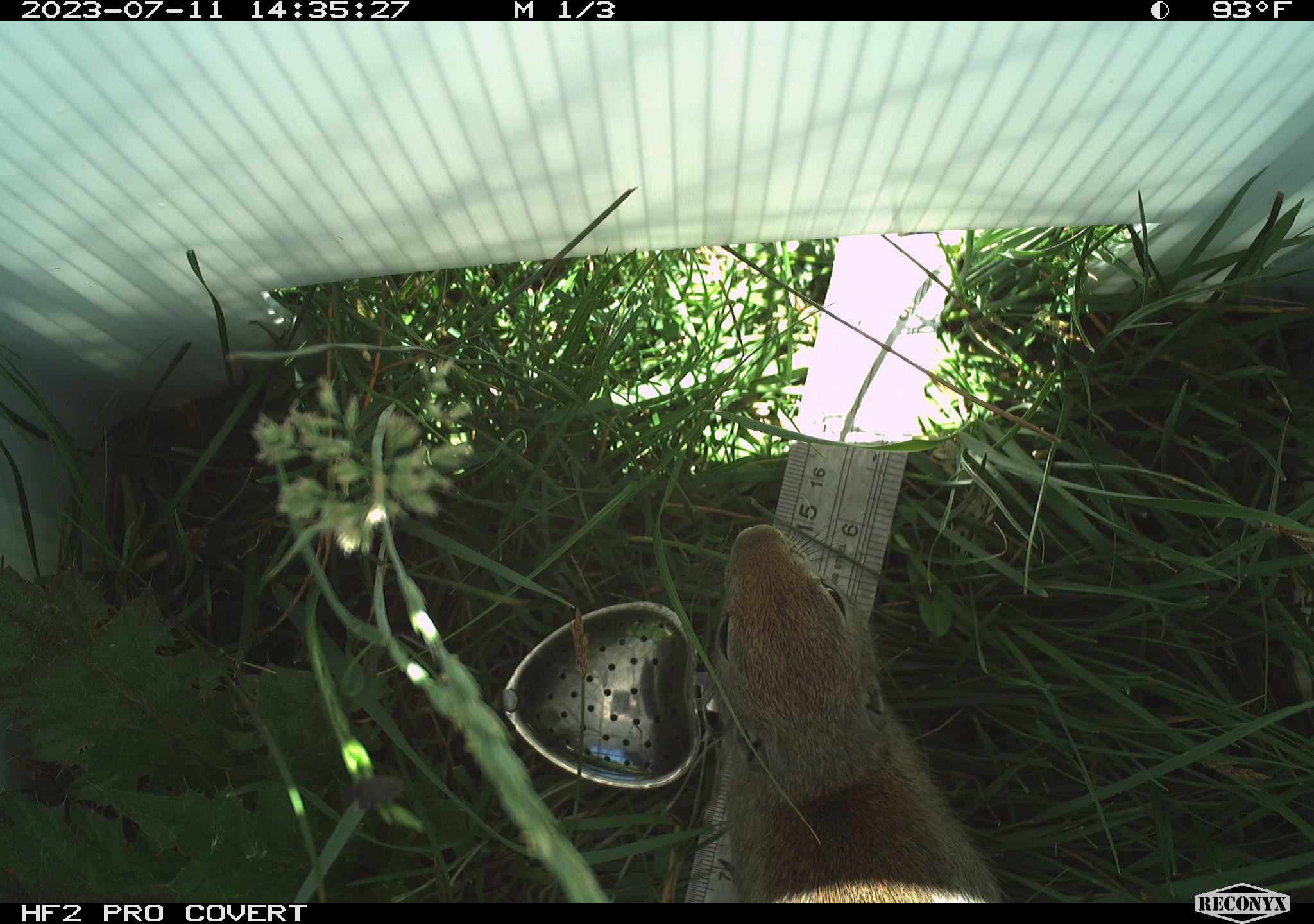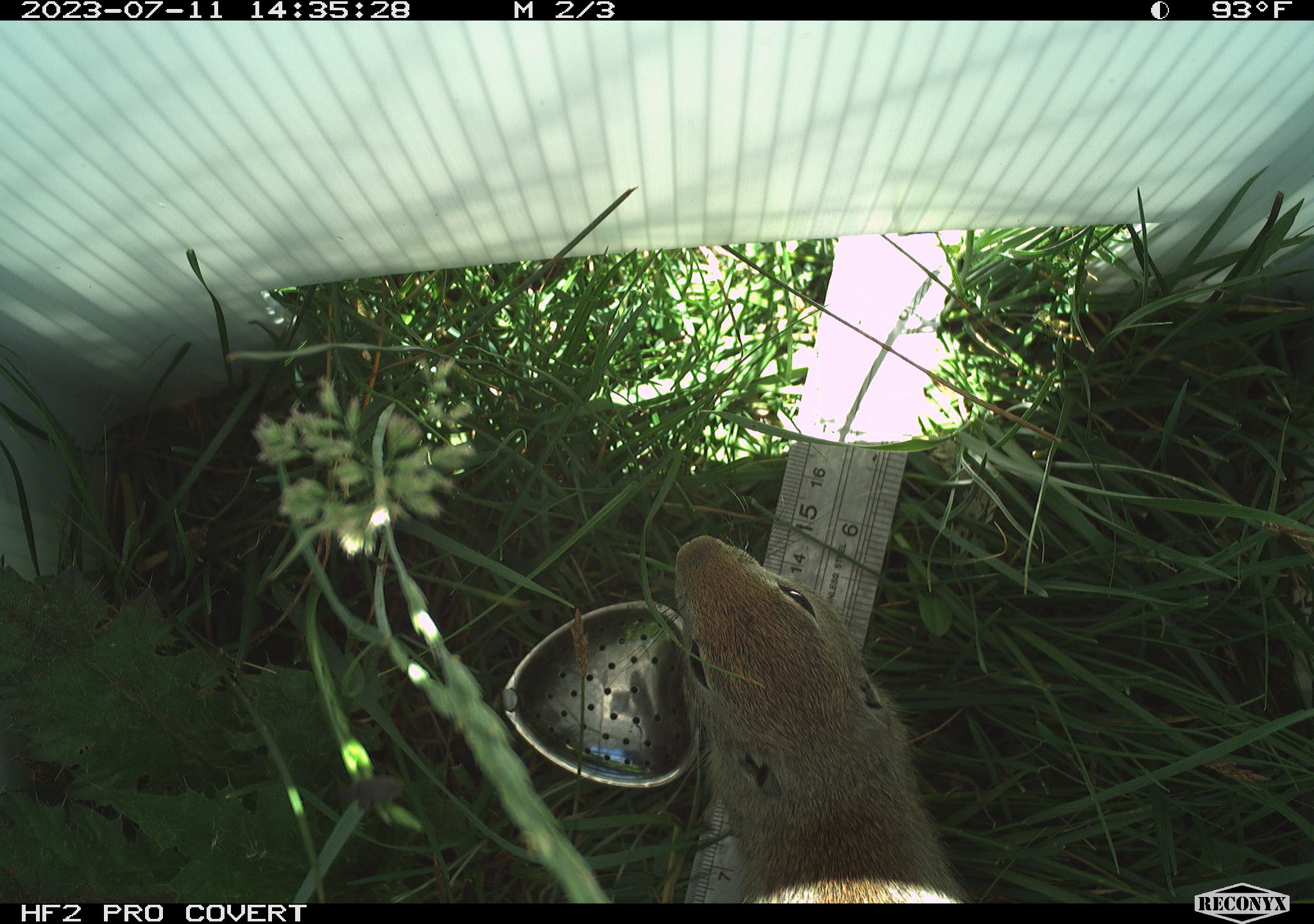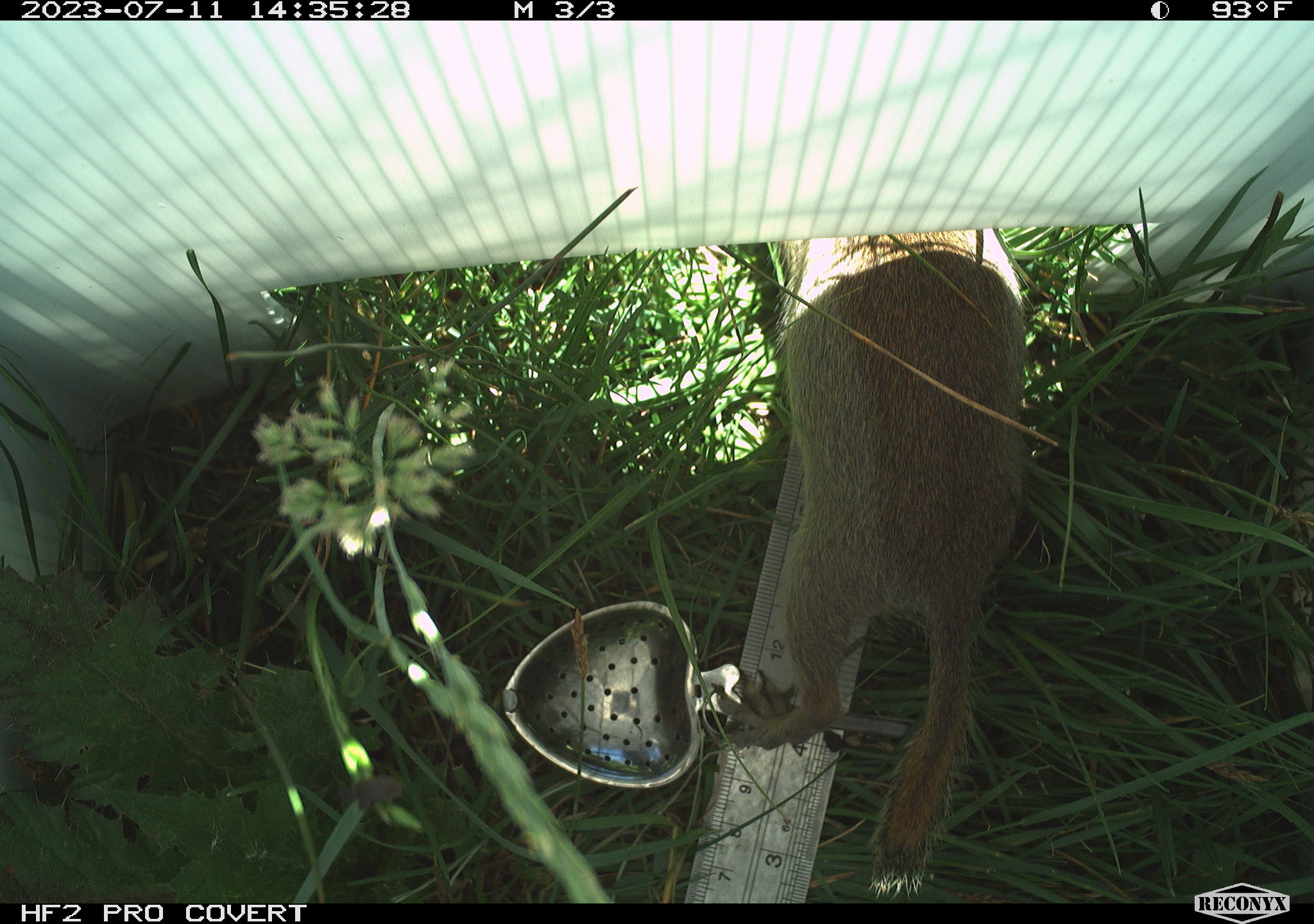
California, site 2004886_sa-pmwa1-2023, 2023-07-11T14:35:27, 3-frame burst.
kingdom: Animalia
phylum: Chordata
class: Mammalia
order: Rodentia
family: Sciuridae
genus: Urocitellus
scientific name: Urocitellus beldingi beldingi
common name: belding's ground squirrel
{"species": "belding's ground squirrel (Urocitellus beldingi beldingi)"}